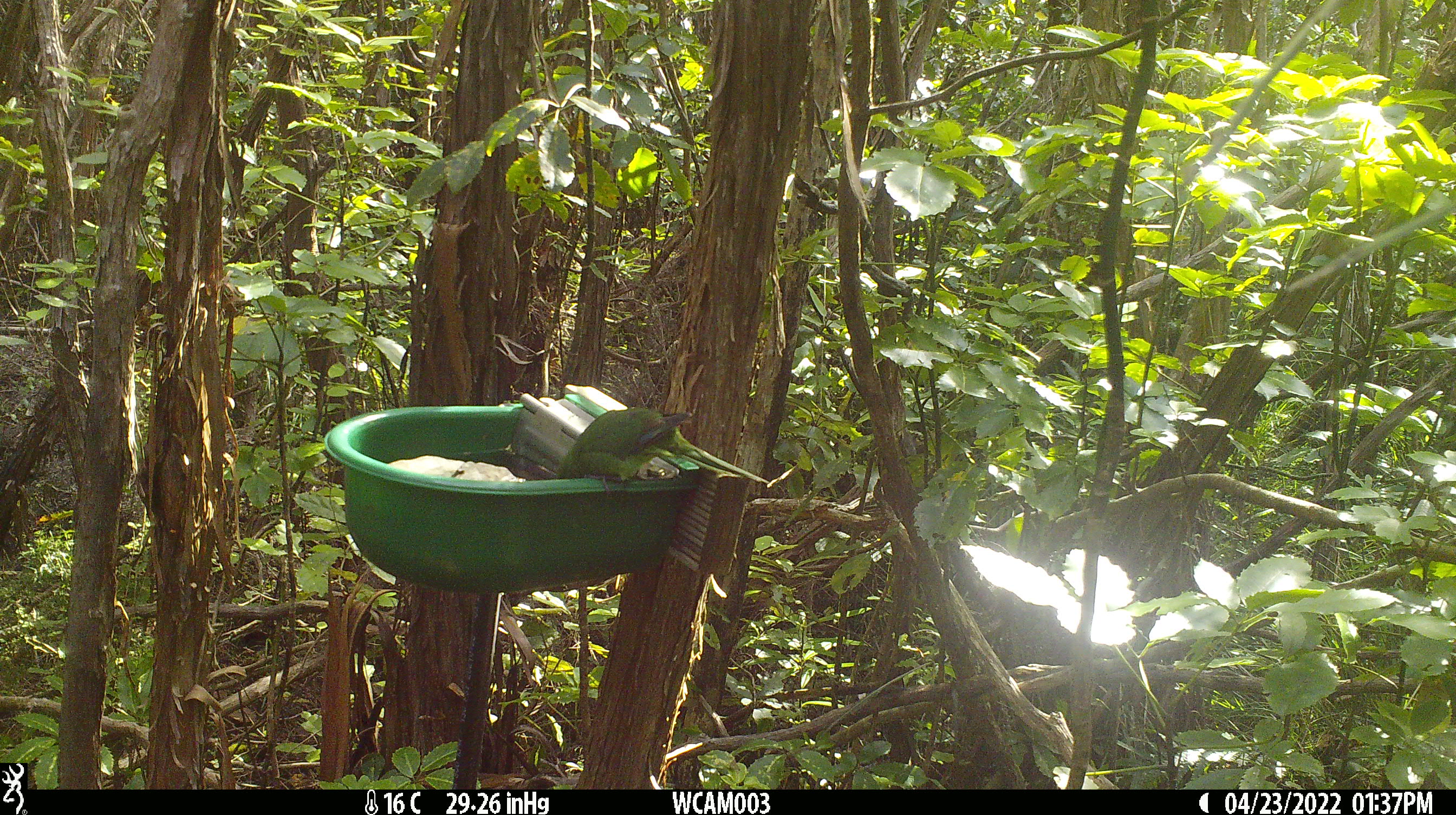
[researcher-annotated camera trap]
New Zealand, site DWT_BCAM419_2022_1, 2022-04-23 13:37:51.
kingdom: Animalia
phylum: Chordata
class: Aves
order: Psittaciformes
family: Psittaculidae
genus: Cyanoramphus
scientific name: Cyanoramphus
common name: parakeet